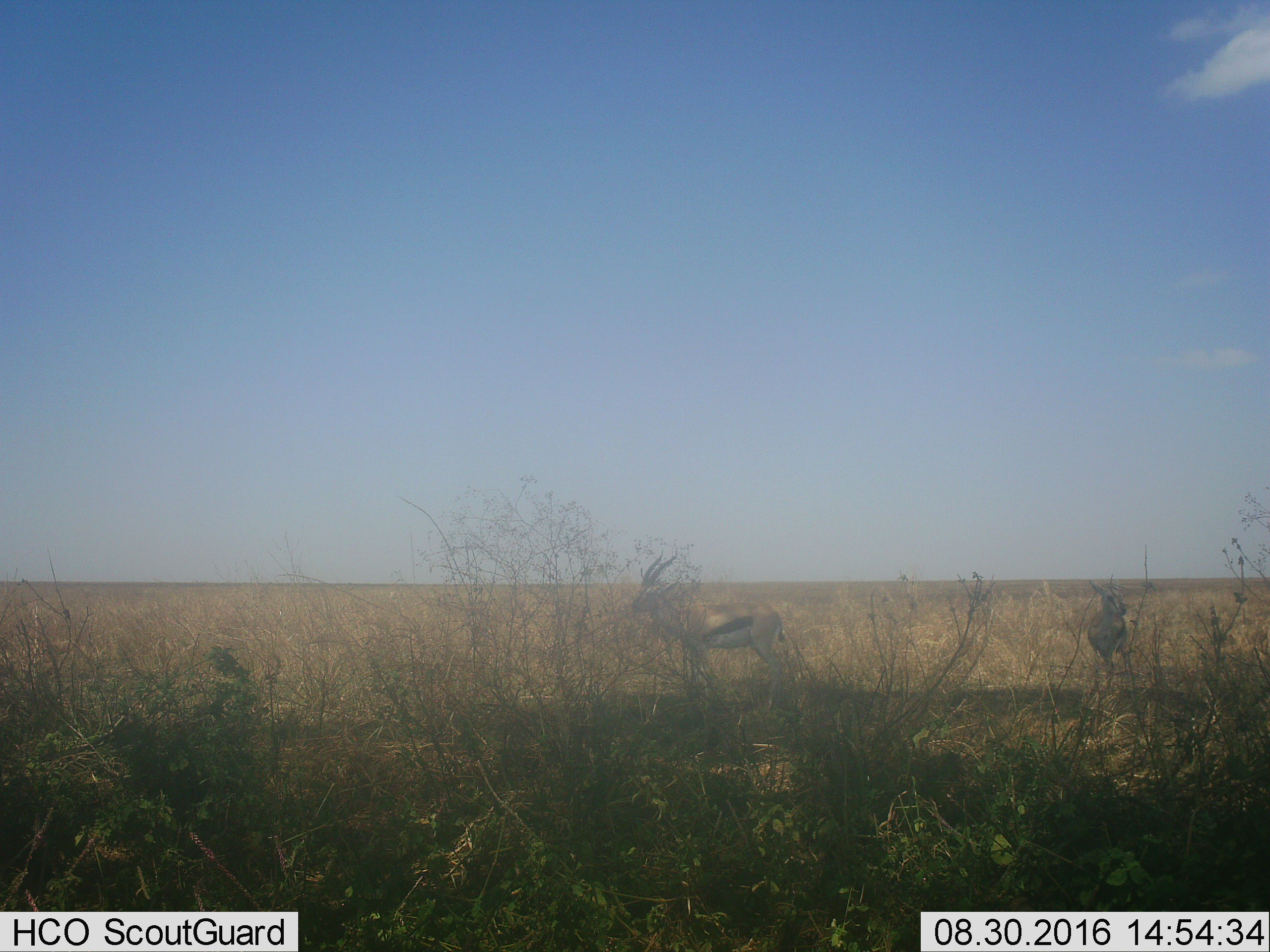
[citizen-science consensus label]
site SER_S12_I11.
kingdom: Animalia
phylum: Chordata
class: Mammalia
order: Artiodactyla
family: Bovidae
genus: Eudorcas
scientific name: Eudorcas thomsonii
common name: thomson's gazelle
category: gazellethomsons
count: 2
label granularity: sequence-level